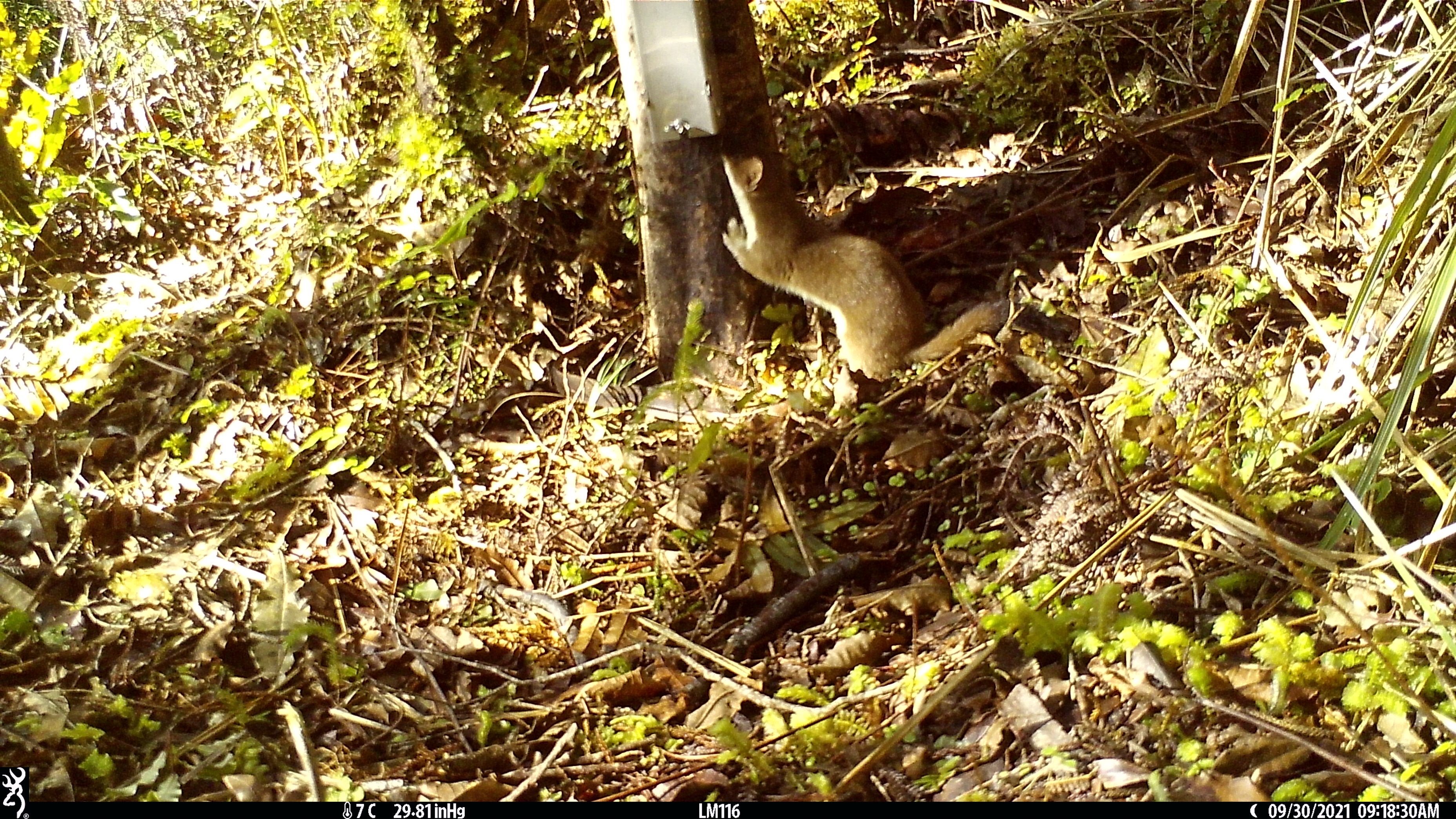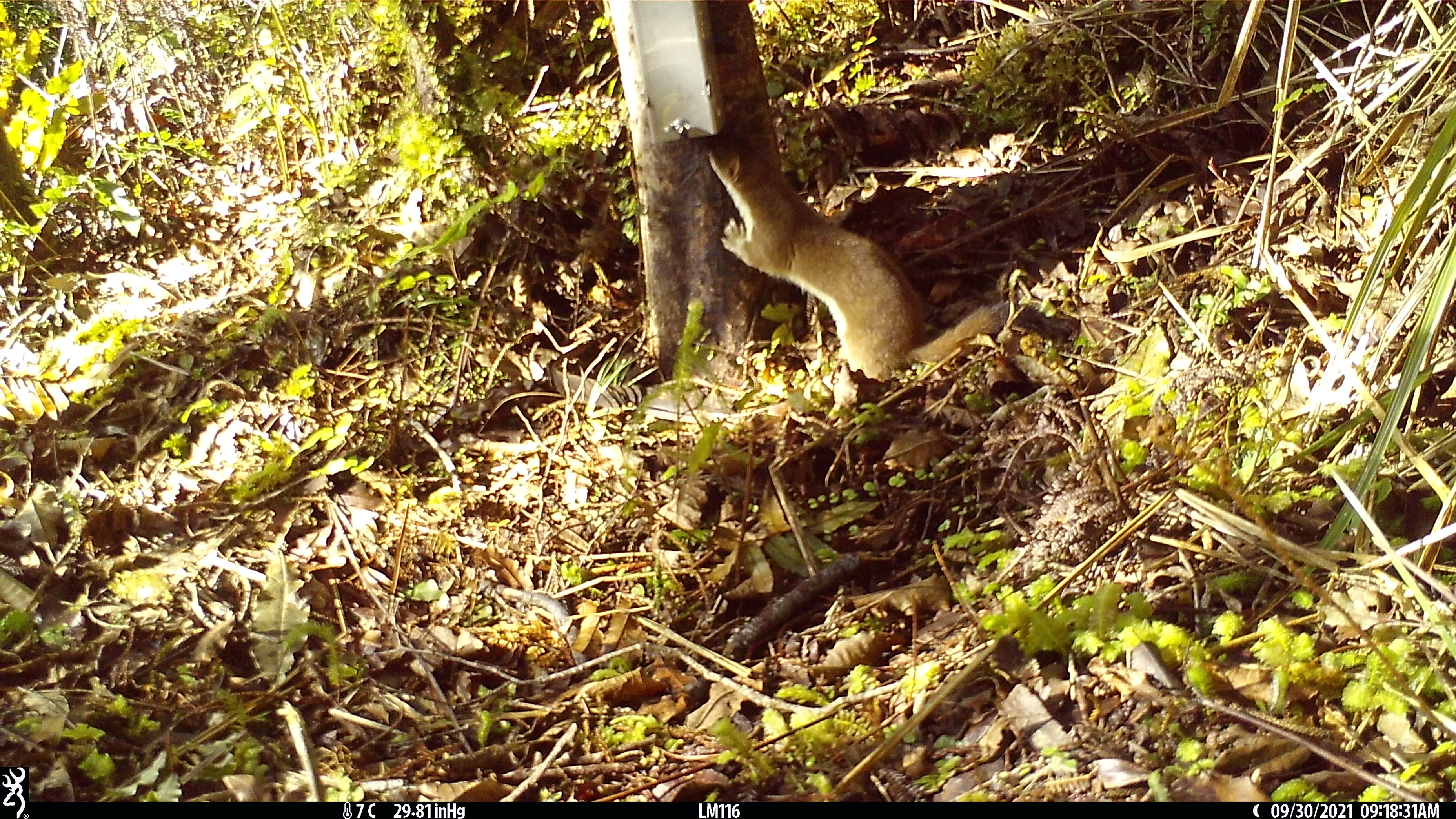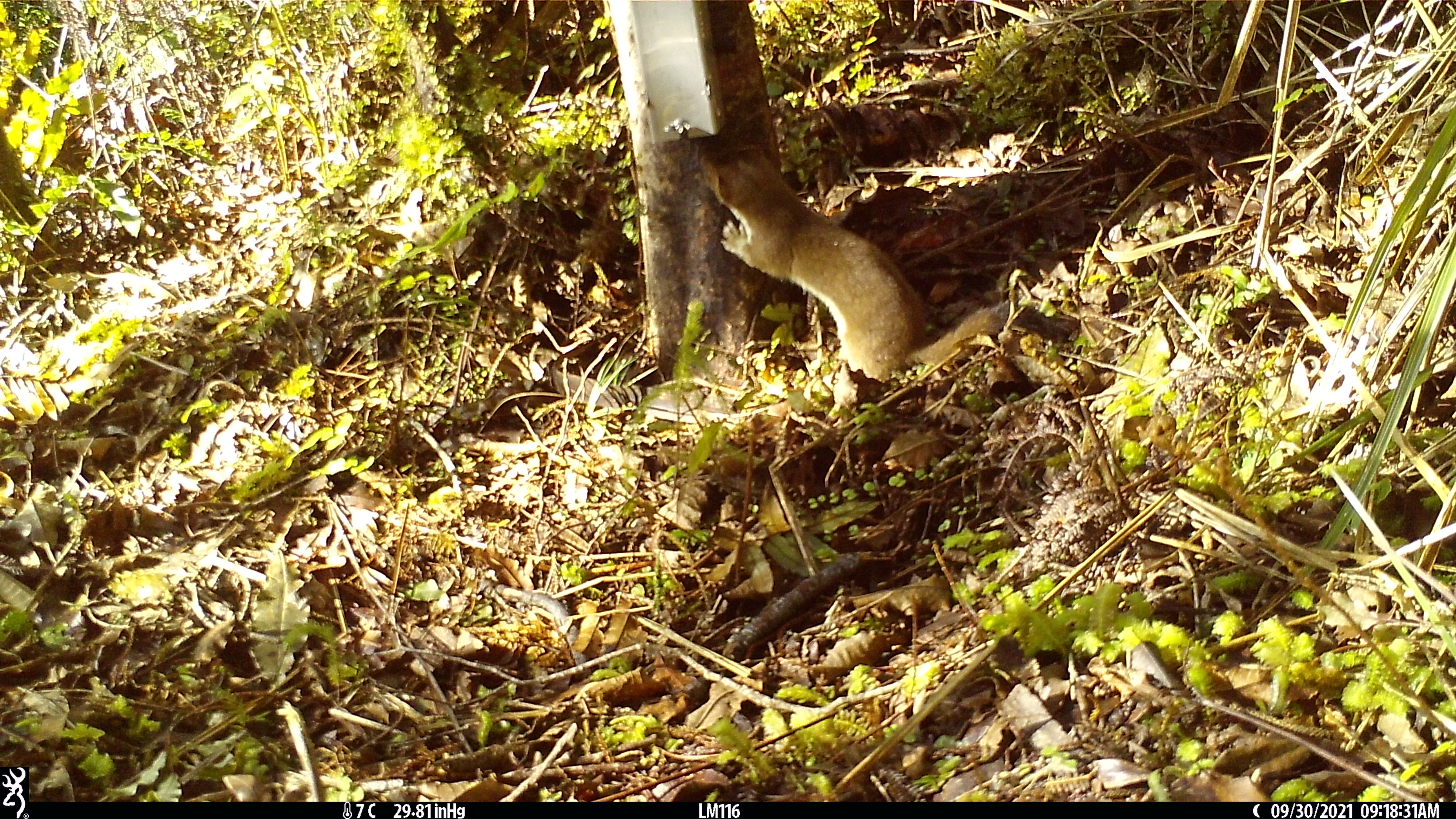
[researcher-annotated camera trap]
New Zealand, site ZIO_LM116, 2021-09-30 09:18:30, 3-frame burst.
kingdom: Animalia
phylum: Chordata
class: Mammalia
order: Carnivora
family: Mustelidae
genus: Mustela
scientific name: Mustela erminea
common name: stoat